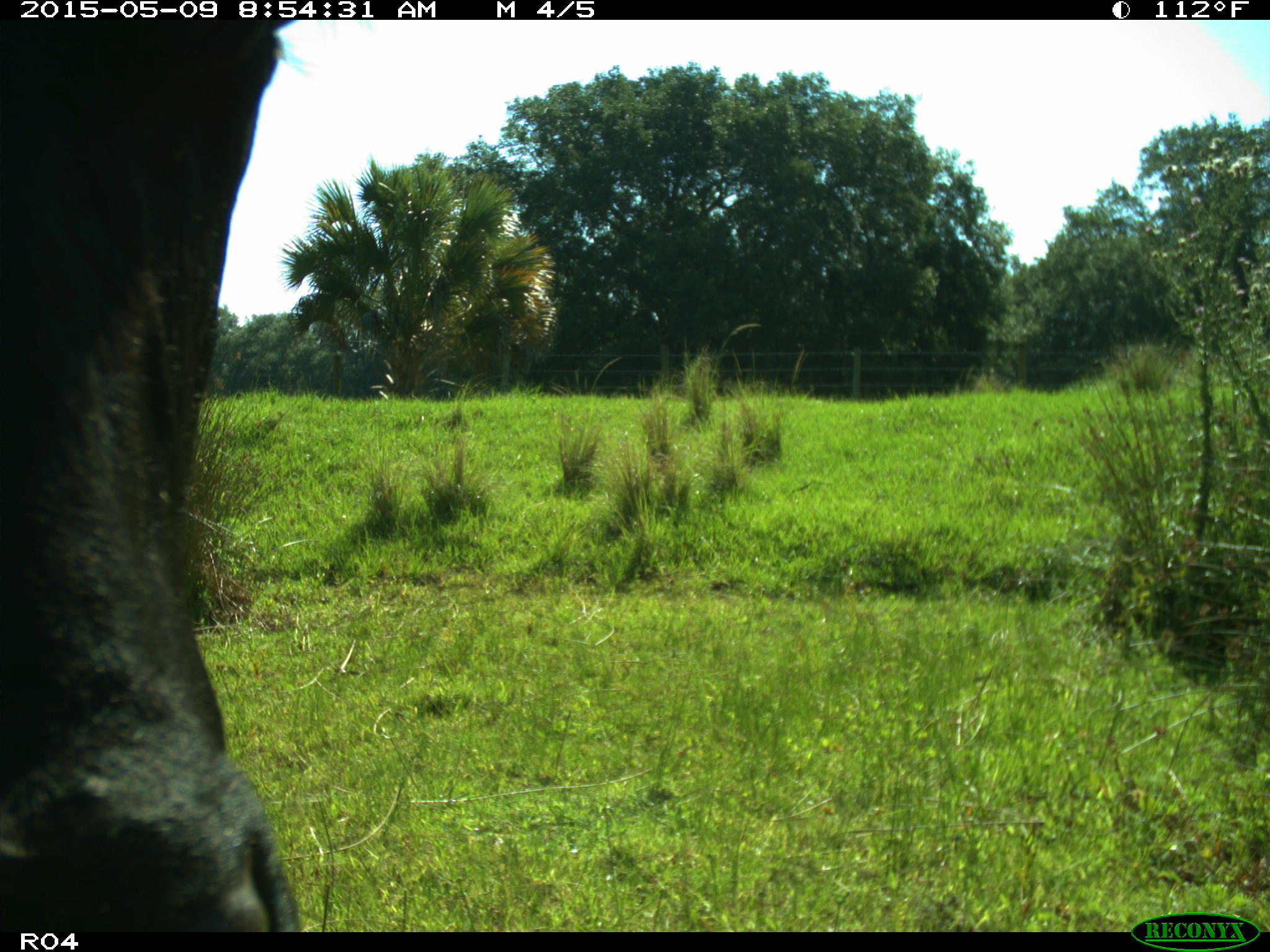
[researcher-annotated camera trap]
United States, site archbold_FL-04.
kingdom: Animalia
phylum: Chordata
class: Mammalia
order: Artiodactyla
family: Bovidae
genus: Bos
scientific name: Bos taurus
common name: domestic cow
Bos taurus (domestic cow).